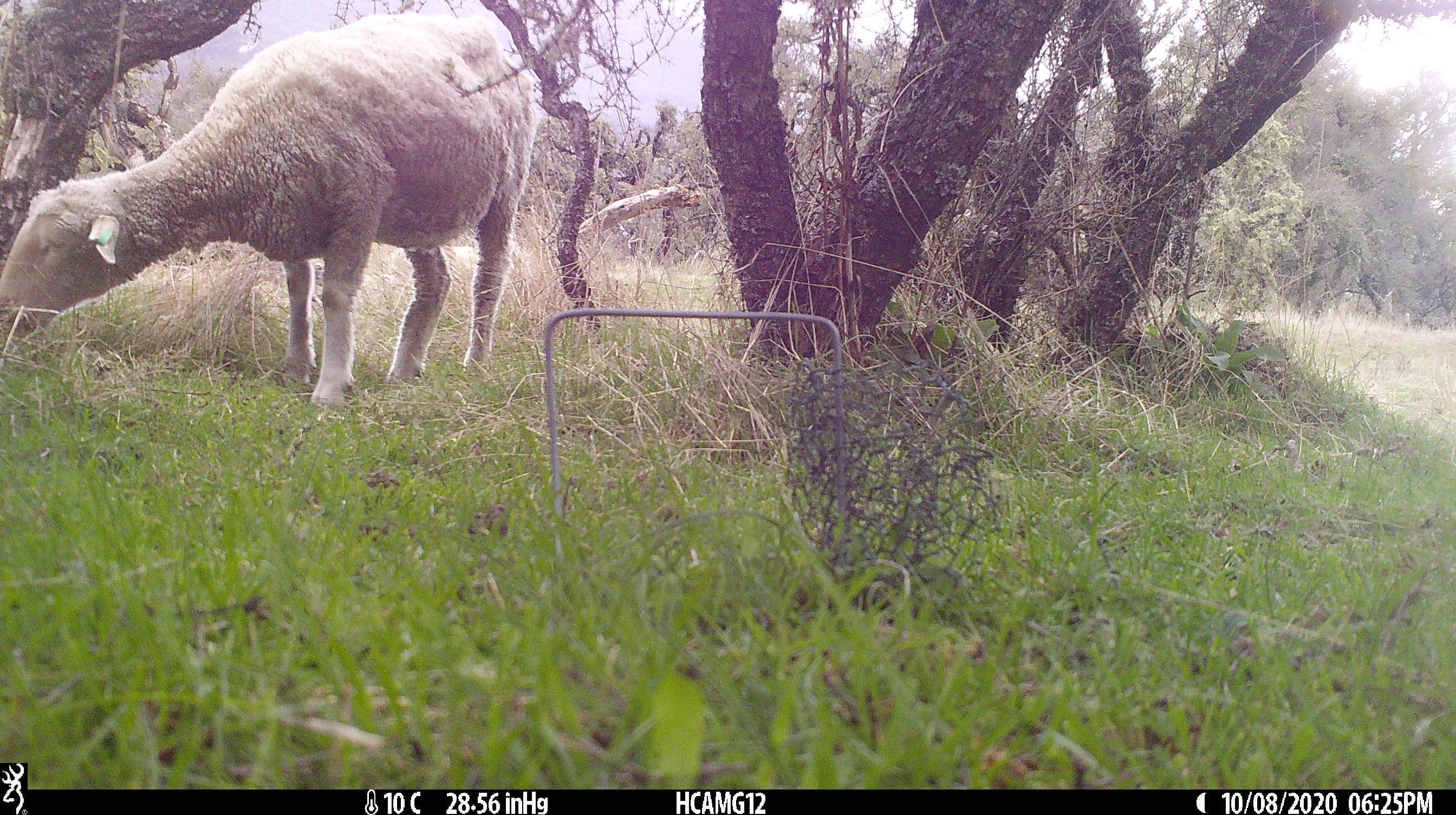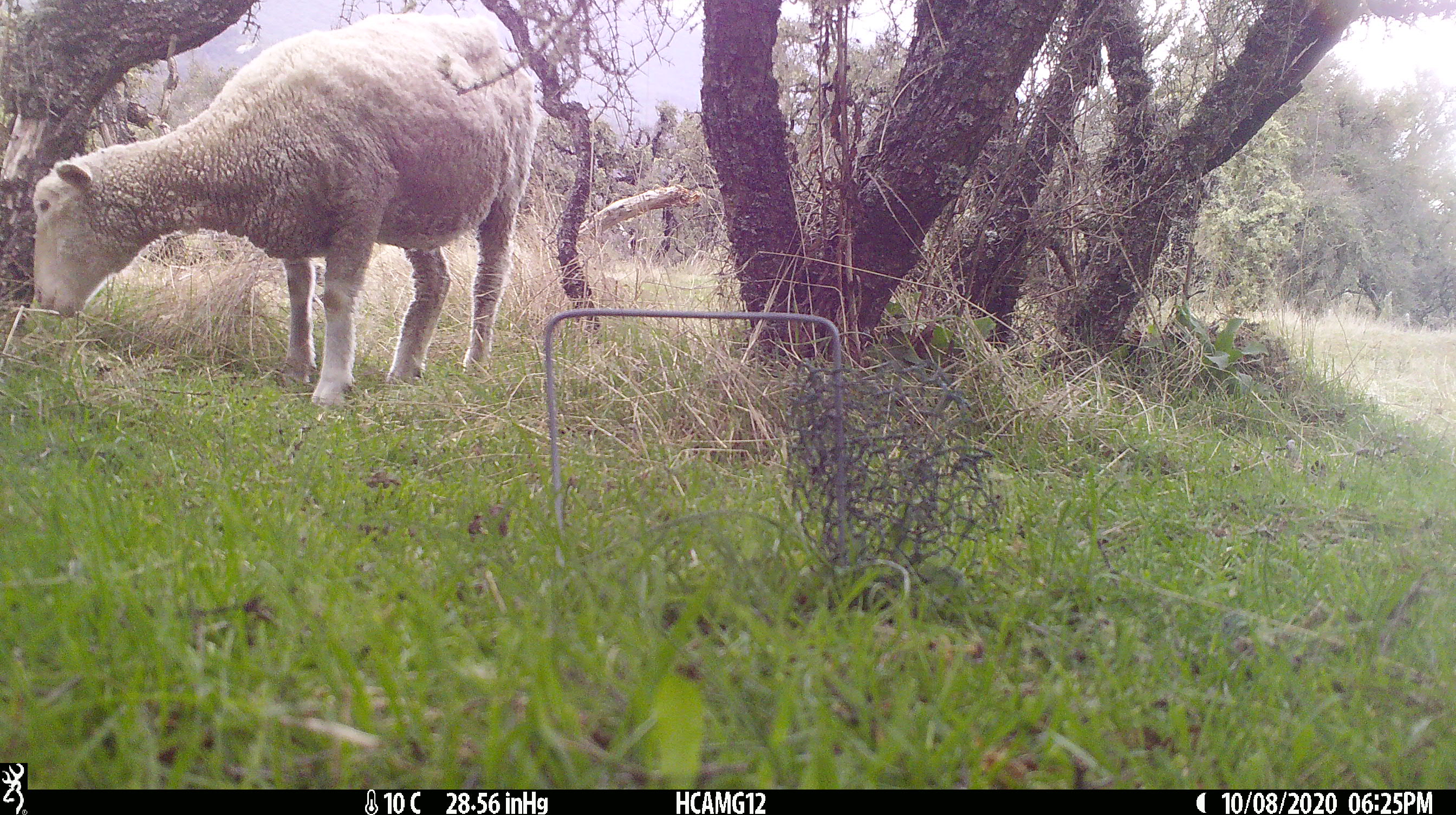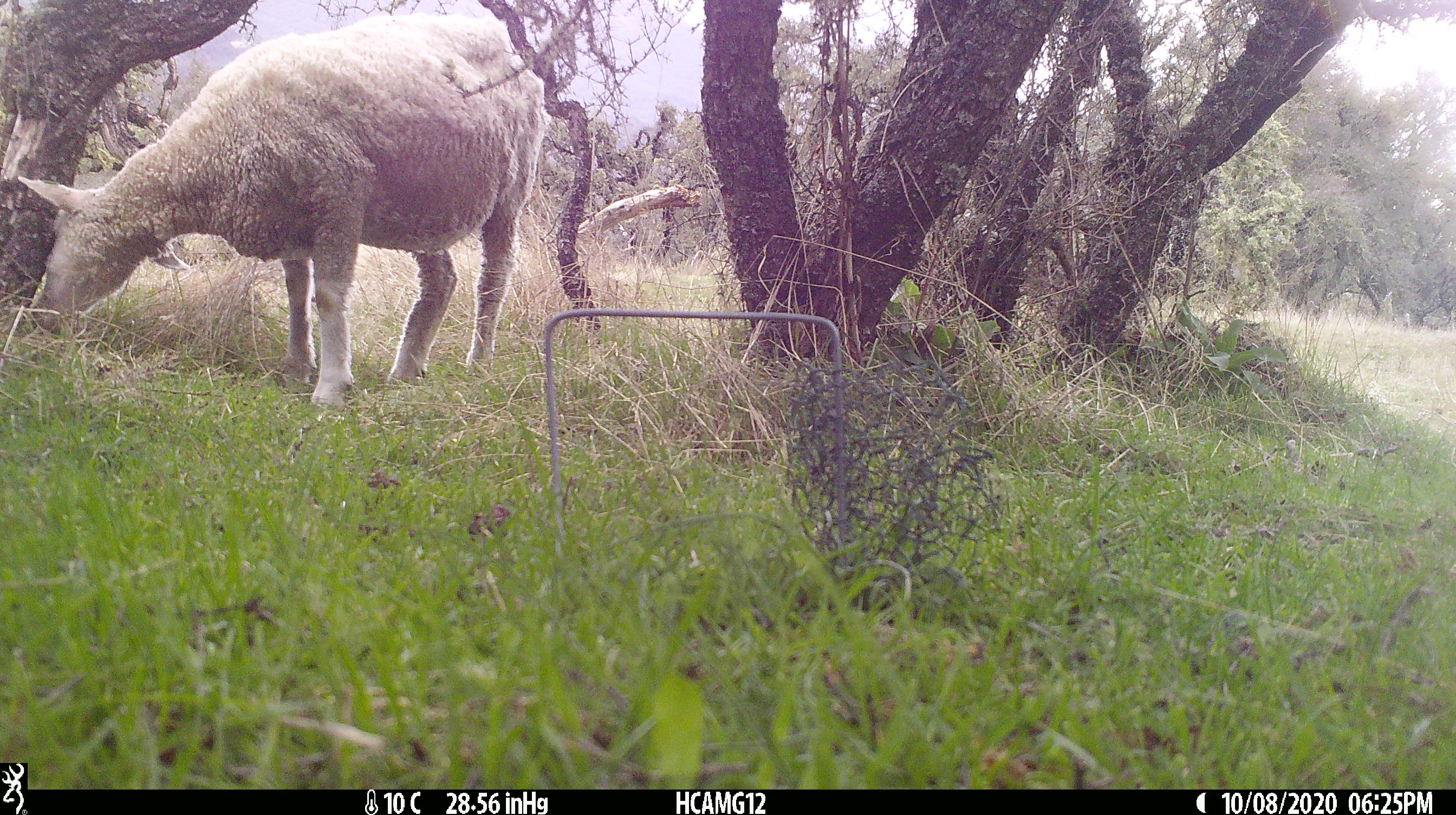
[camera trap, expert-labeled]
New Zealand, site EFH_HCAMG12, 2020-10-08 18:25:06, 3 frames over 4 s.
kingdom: Animalia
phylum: Chordata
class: Mammalia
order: Artiodactyla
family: Bovidae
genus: Ovis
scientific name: Ovis aries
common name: domestic sheep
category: sheep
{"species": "sheep (domestic sheep) (Ovis aries)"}